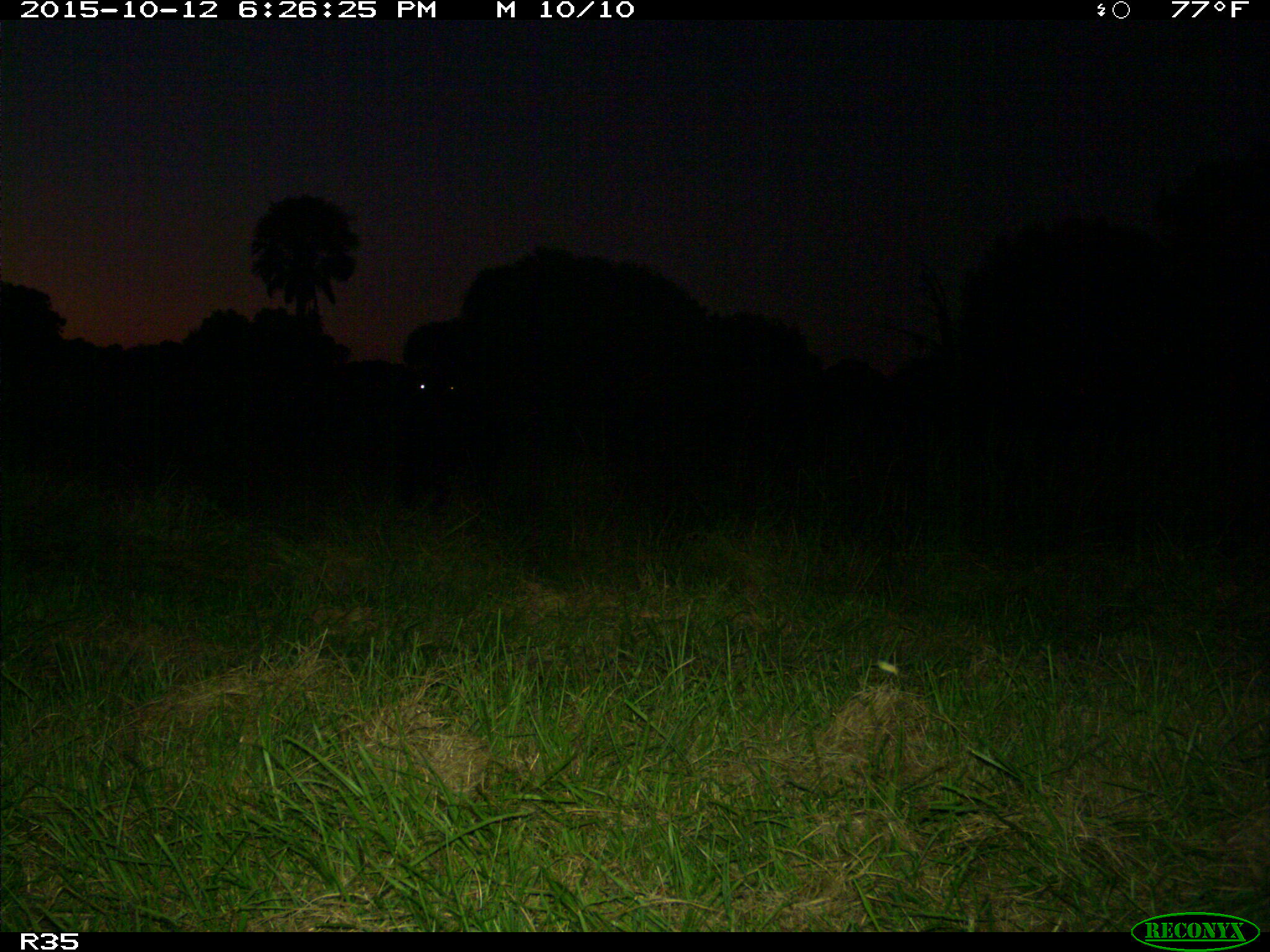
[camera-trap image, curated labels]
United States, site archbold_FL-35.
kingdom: Animalia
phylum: Chordata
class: Mammalia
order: Artiodactyla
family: Bovidae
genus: Bos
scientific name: Bos taurus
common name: domestic cow